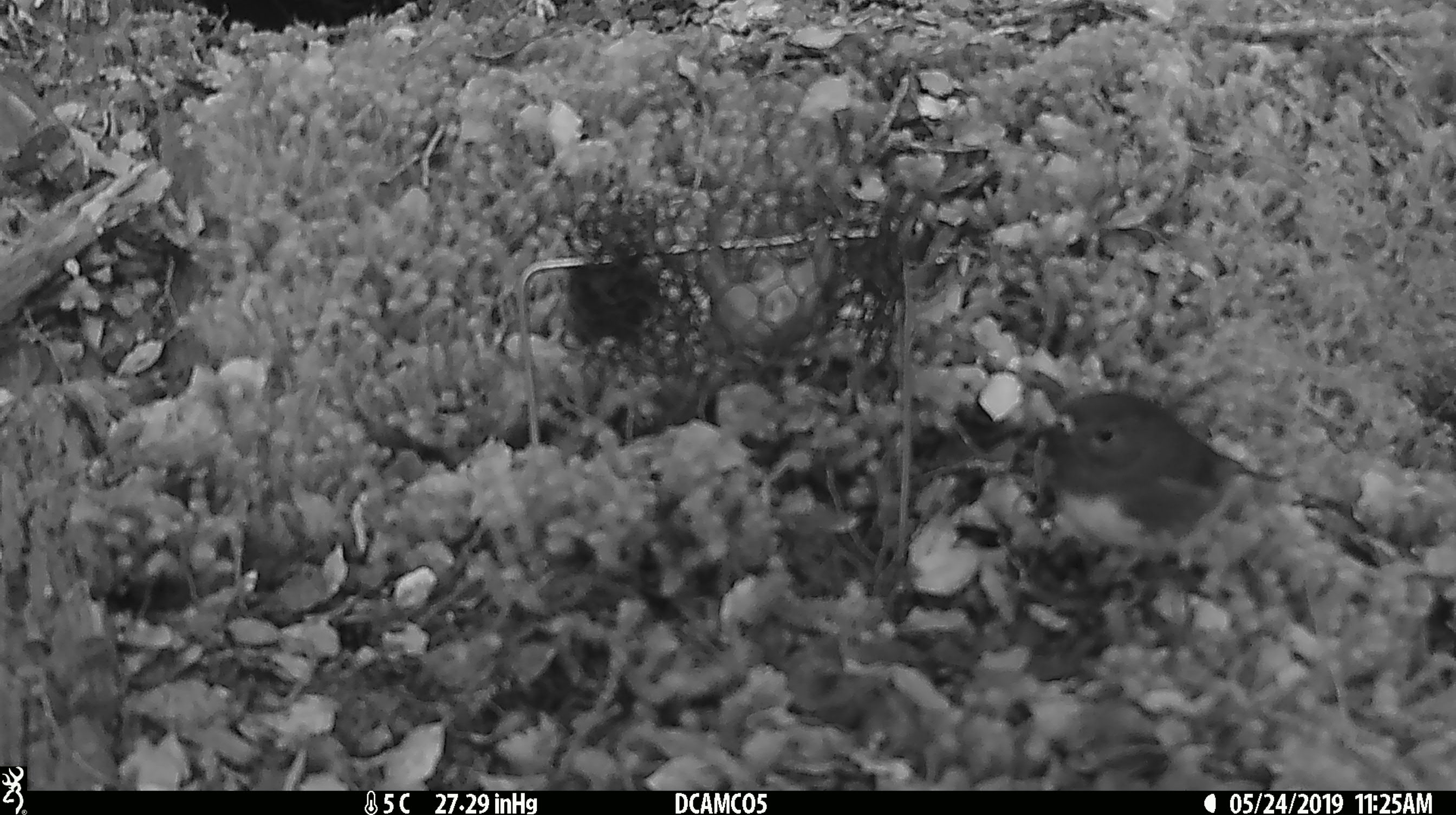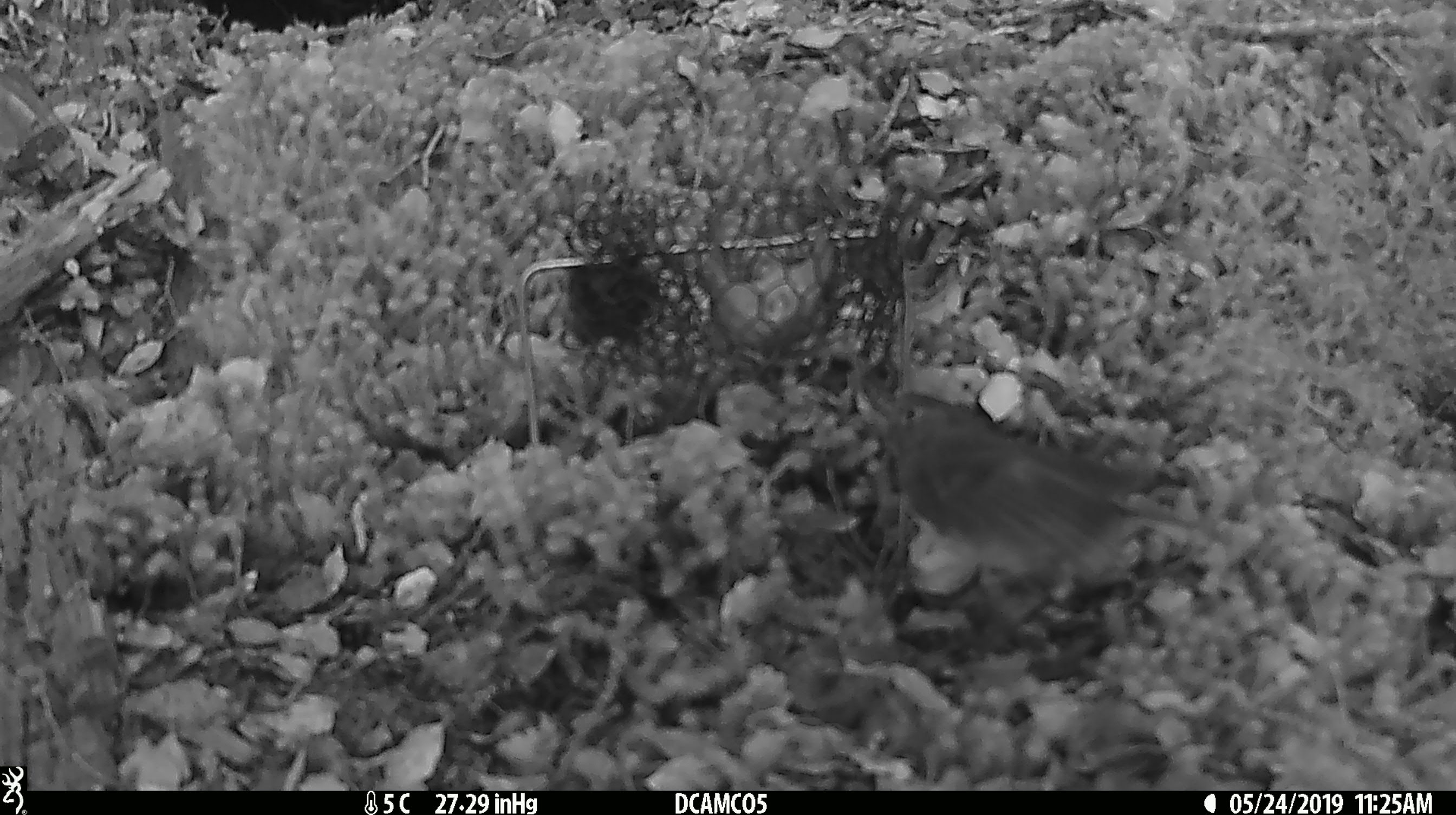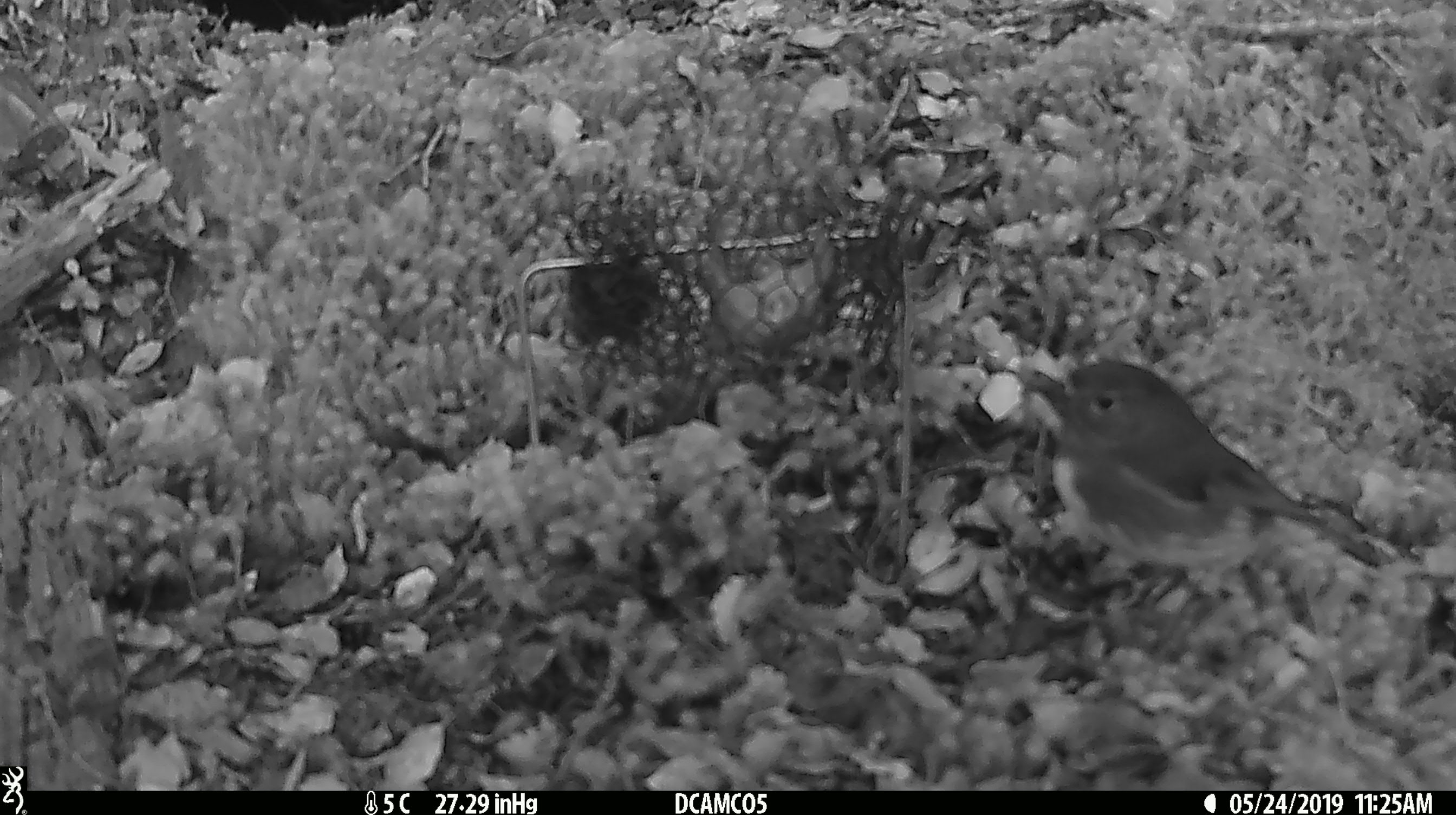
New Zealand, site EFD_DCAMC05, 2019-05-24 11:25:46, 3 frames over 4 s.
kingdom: Animalia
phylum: Chordata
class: Aves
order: Passeriformes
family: Petroicidae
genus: Petroica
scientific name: Petroica australis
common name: new zealand robin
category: robin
Robin (new zealand robin) (Petroica australis).